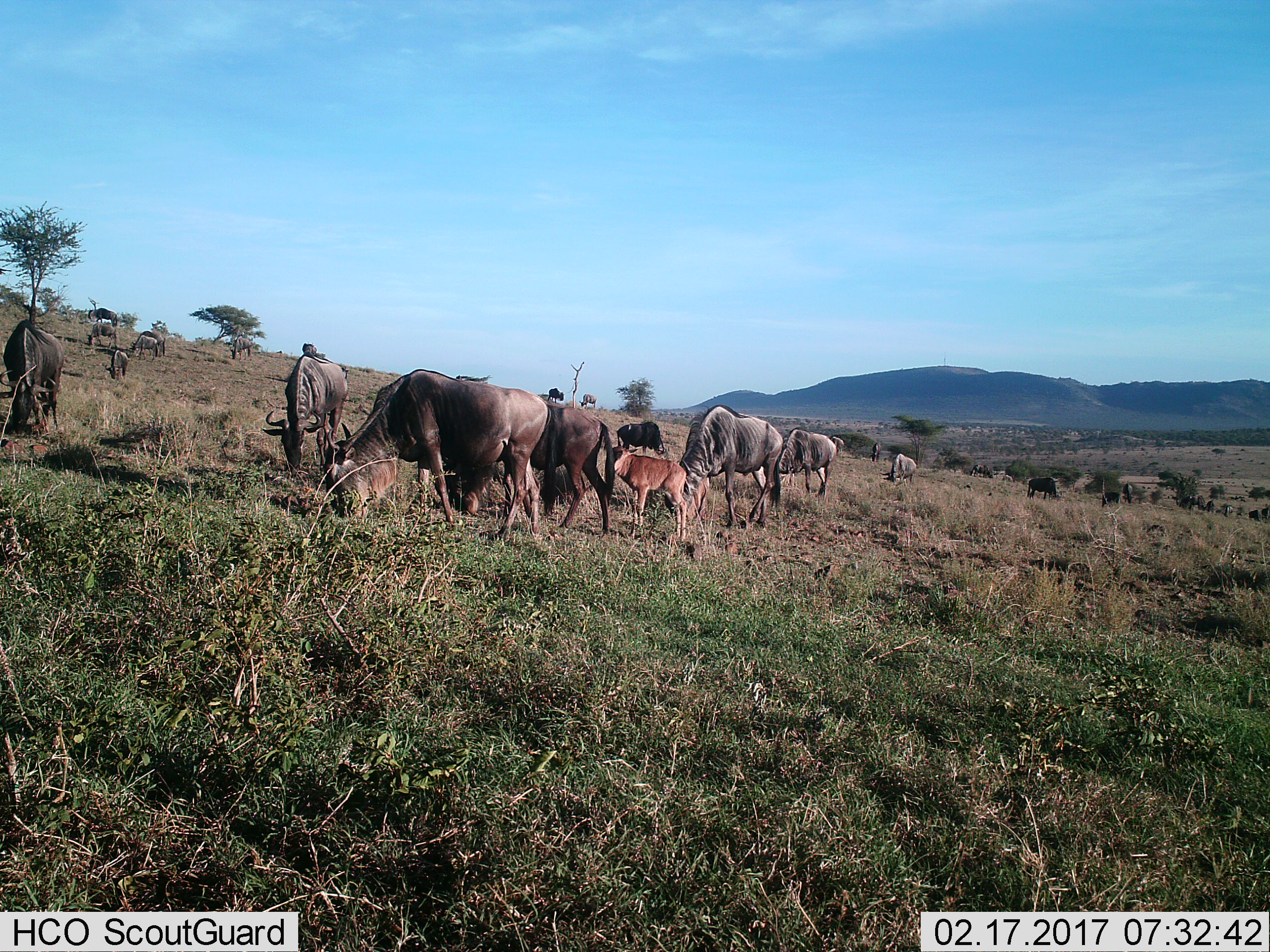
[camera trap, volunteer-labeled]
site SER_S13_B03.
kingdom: Animalia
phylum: Chordata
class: Mammalia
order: Artiodactyla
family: Bovidae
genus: Connochaetes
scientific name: Connochaetes taurinus taurinus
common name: blue wildebeest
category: wildebeestblue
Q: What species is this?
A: Wildebeestblue (blue wildebeest) (Connochaetes taurinus taurinus).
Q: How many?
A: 11-50.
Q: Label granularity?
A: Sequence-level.